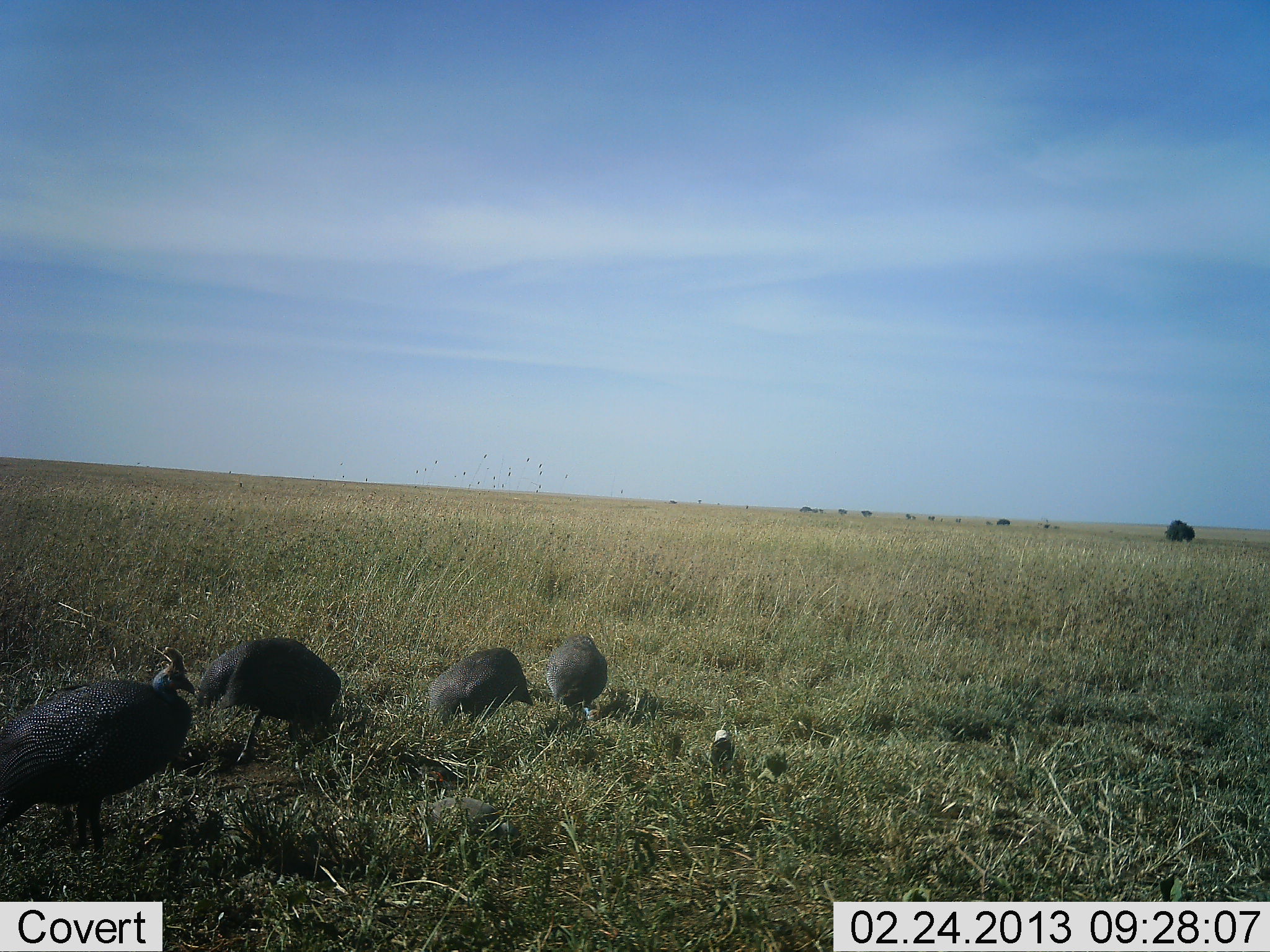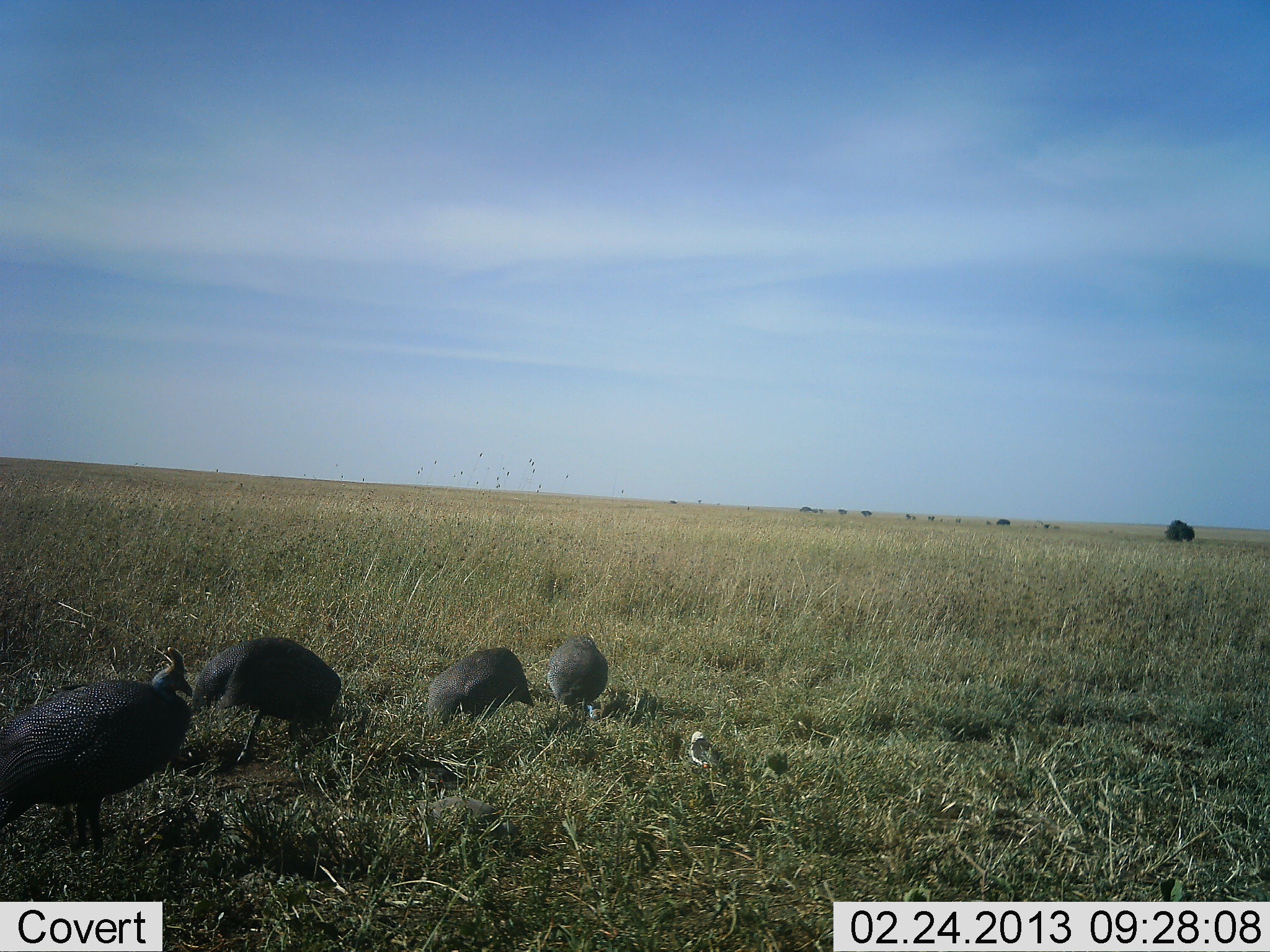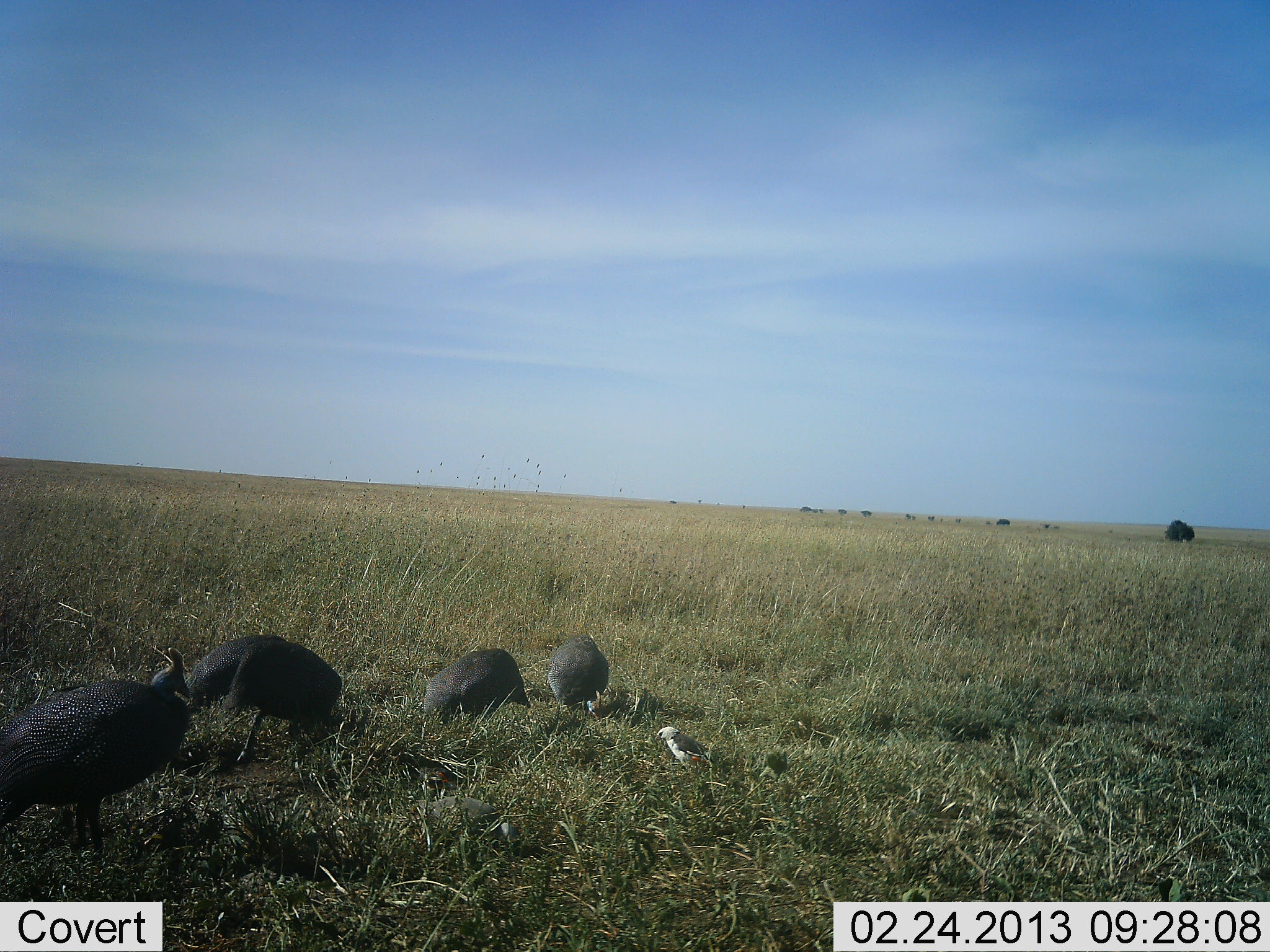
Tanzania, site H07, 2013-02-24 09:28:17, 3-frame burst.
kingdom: Animalia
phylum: Chordata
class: Aves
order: Galliformes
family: Numididae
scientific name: Numididae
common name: guinea fowl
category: guineafowl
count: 4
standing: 36%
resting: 0%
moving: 9%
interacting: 0%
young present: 3%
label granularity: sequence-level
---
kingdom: Animalia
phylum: Chordata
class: Aves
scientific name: Aves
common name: bird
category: otherbird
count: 1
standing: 39%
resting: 0%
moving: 46%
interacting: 4%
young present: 4%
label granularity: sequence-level